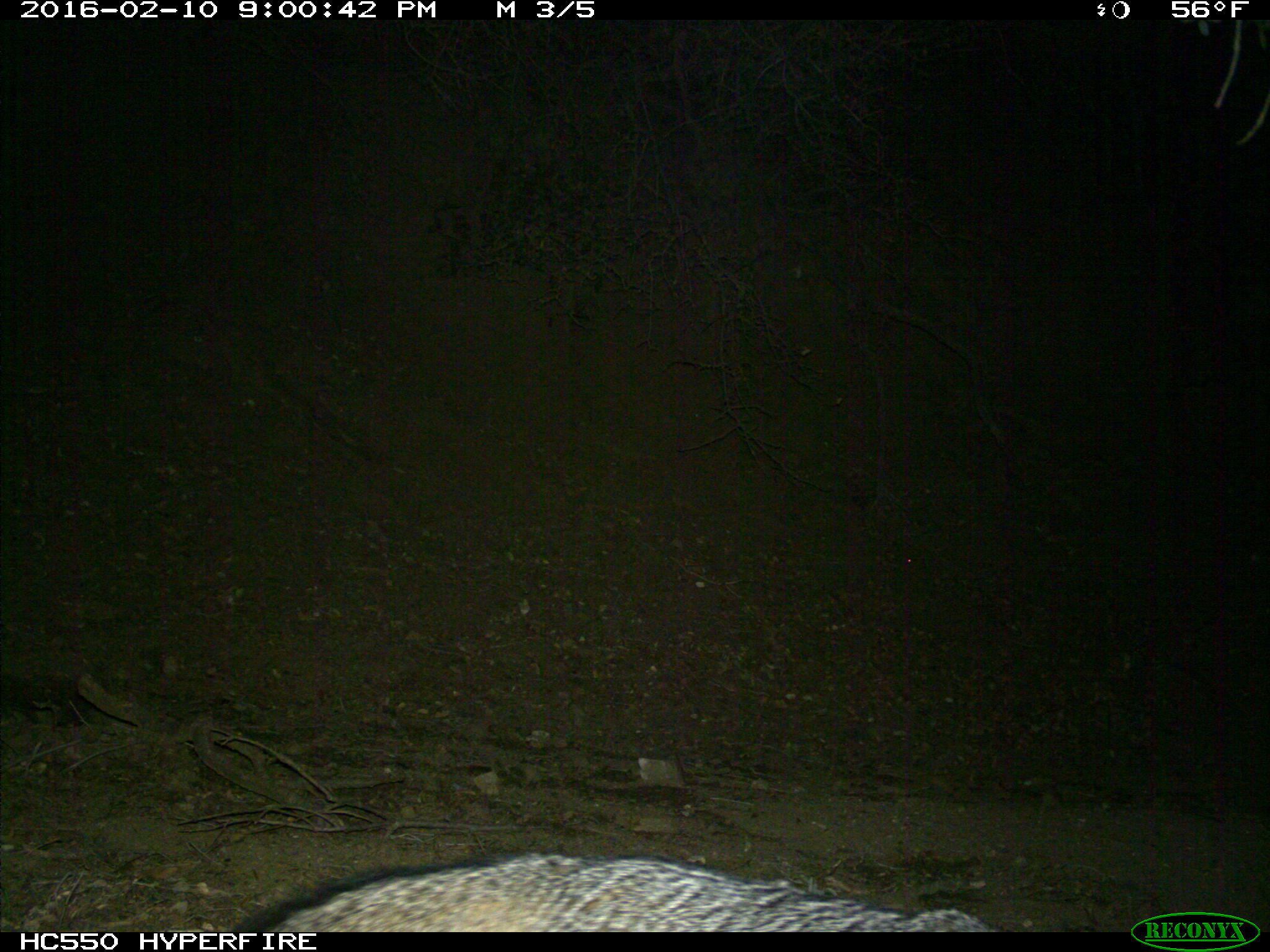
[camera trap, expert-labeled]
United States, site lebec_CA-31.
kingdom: Animalia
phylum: Chordata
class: Mammalia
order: Carnivora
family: Canidae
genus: Urocyon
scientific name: Urocyon cinereoargenteus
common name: gray fox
Urocyon cinereoargenteus (gray fox).